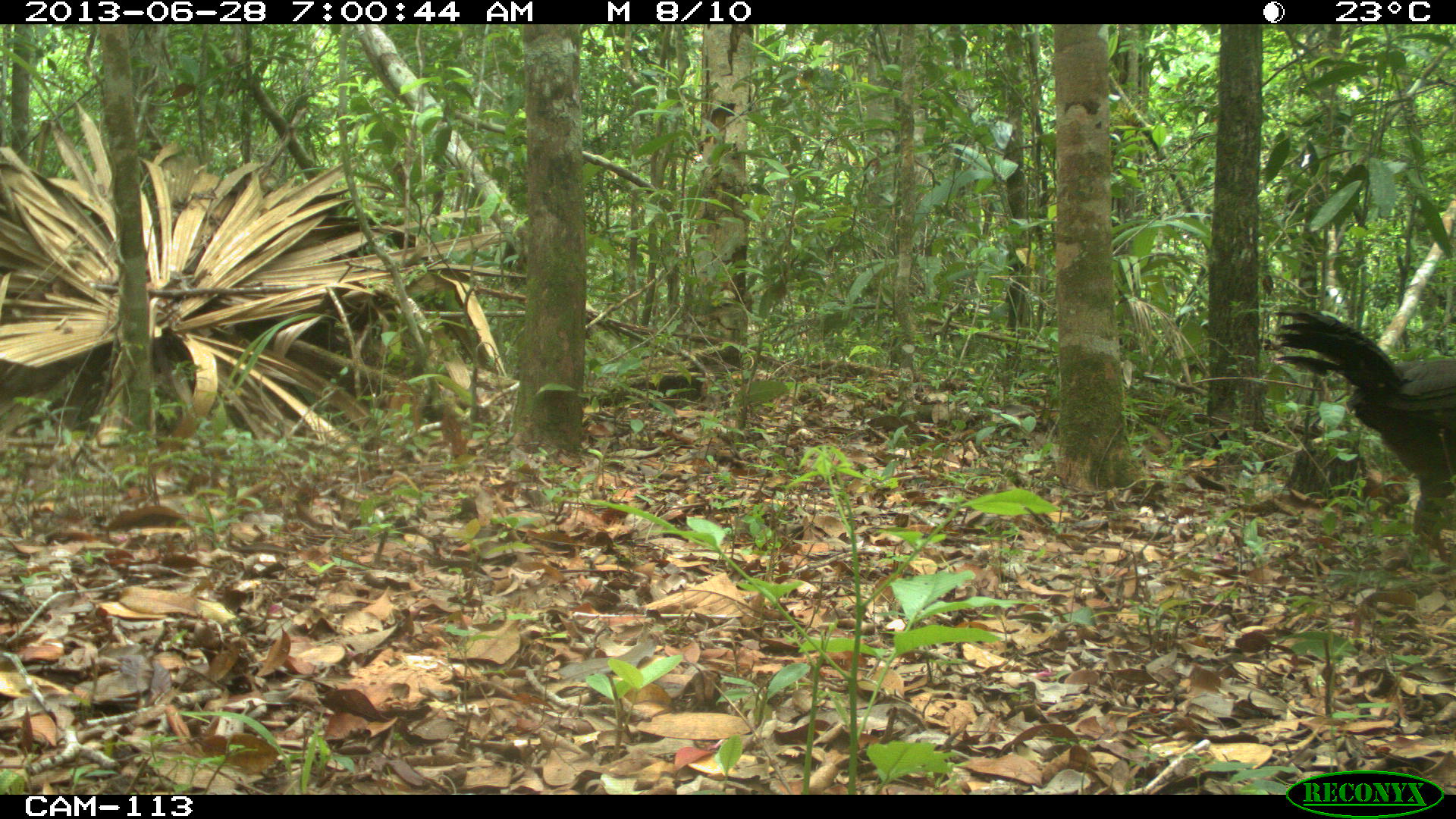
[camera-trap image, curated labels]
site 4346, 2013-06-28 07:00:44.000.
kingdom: Animalia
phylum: Chordata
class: Aves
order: Galliformes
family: Cracidae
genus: Penelope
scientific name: Penelope purpurascens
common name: crested guan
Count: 4.